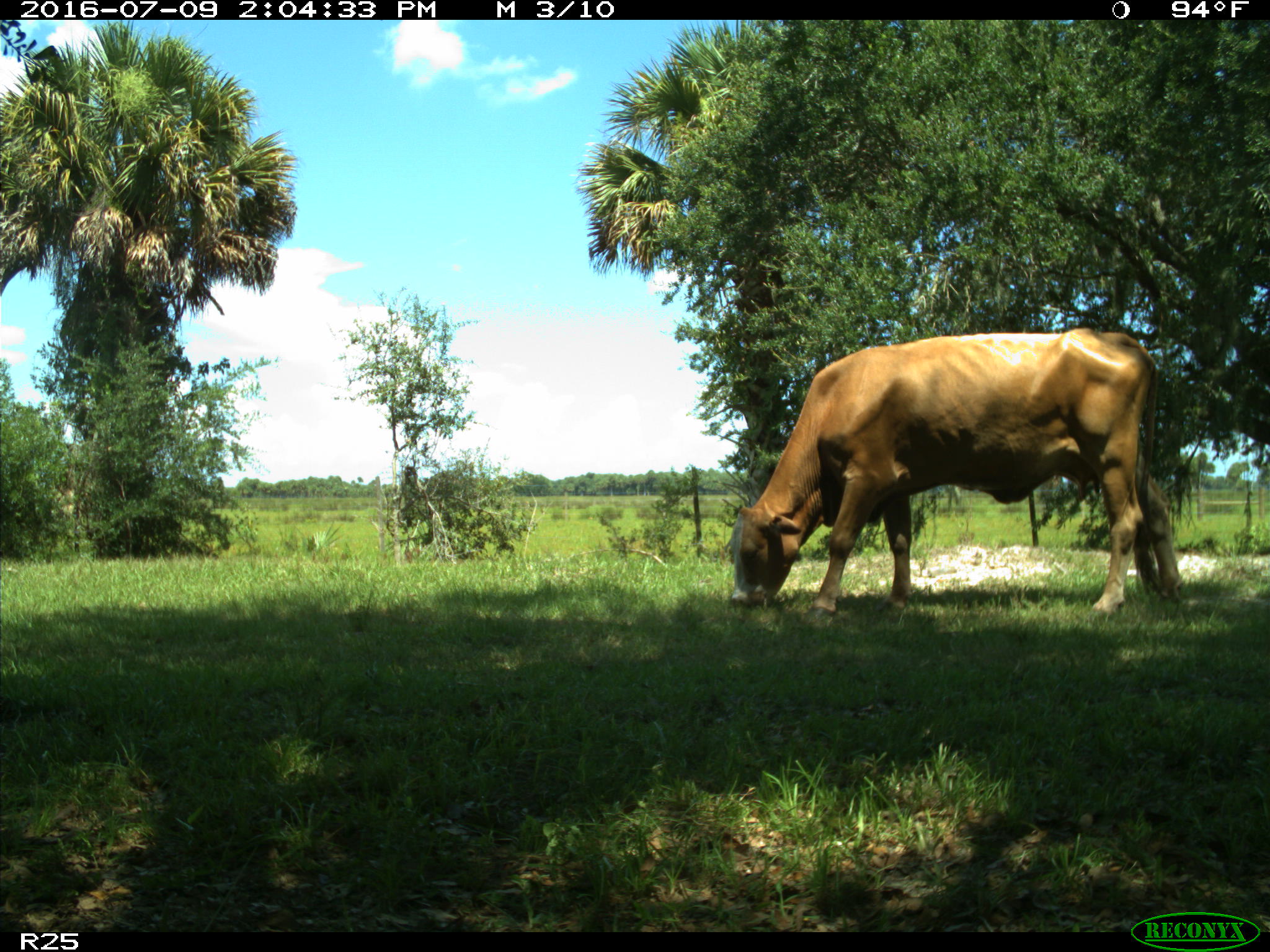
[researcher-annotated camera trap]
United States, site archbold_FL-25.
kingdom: Animalia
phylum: Chordata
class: Mammalia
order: Artiodactyla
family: Bovidae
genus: Bos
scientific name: Bos taurus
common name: domestic cow